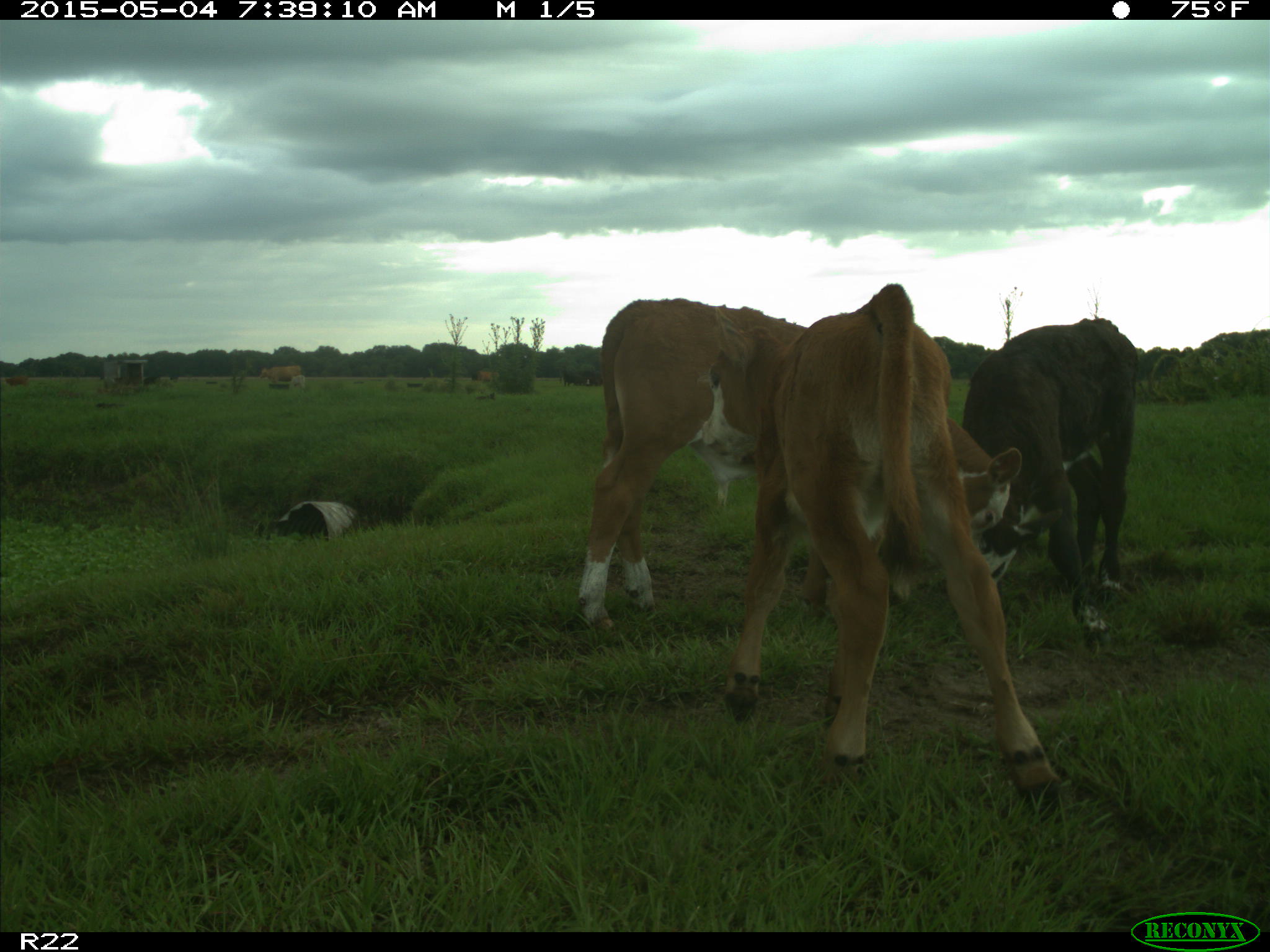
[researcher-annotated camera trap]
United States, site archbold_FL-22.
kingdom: Animalia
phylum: Chordata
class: Mammalia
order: Artiodactyla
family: Bovidae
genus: Bos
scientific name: Bos taurus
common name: domestic cow